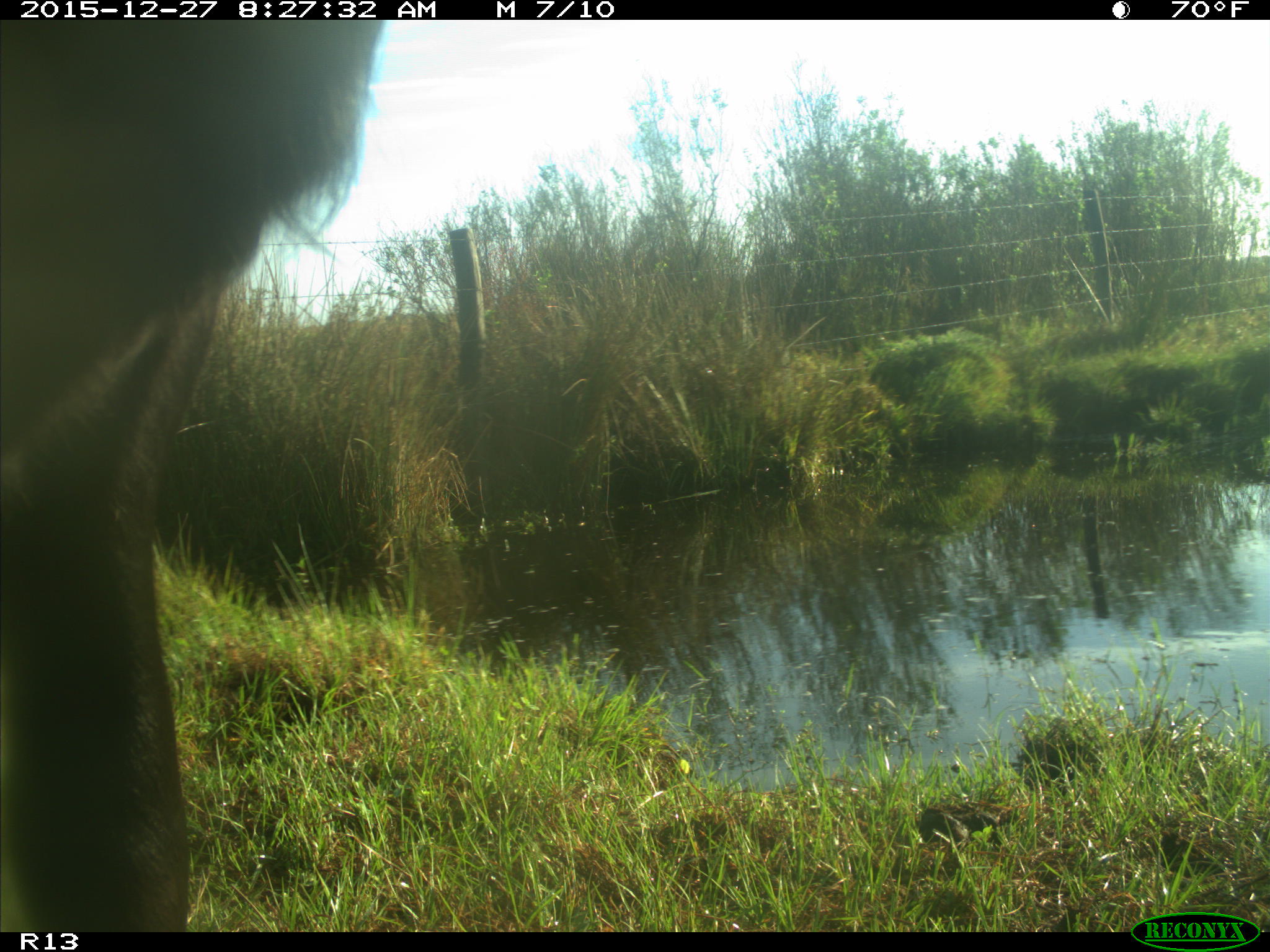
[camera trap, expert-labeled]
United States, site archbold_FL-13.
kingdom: Animalia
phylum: Chordata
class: Mammalia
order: Artiodactyla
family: Bovidae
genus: Bos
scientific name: Bos taurus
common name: domestic cow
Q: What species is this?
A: Bos taurus (domestic cow).